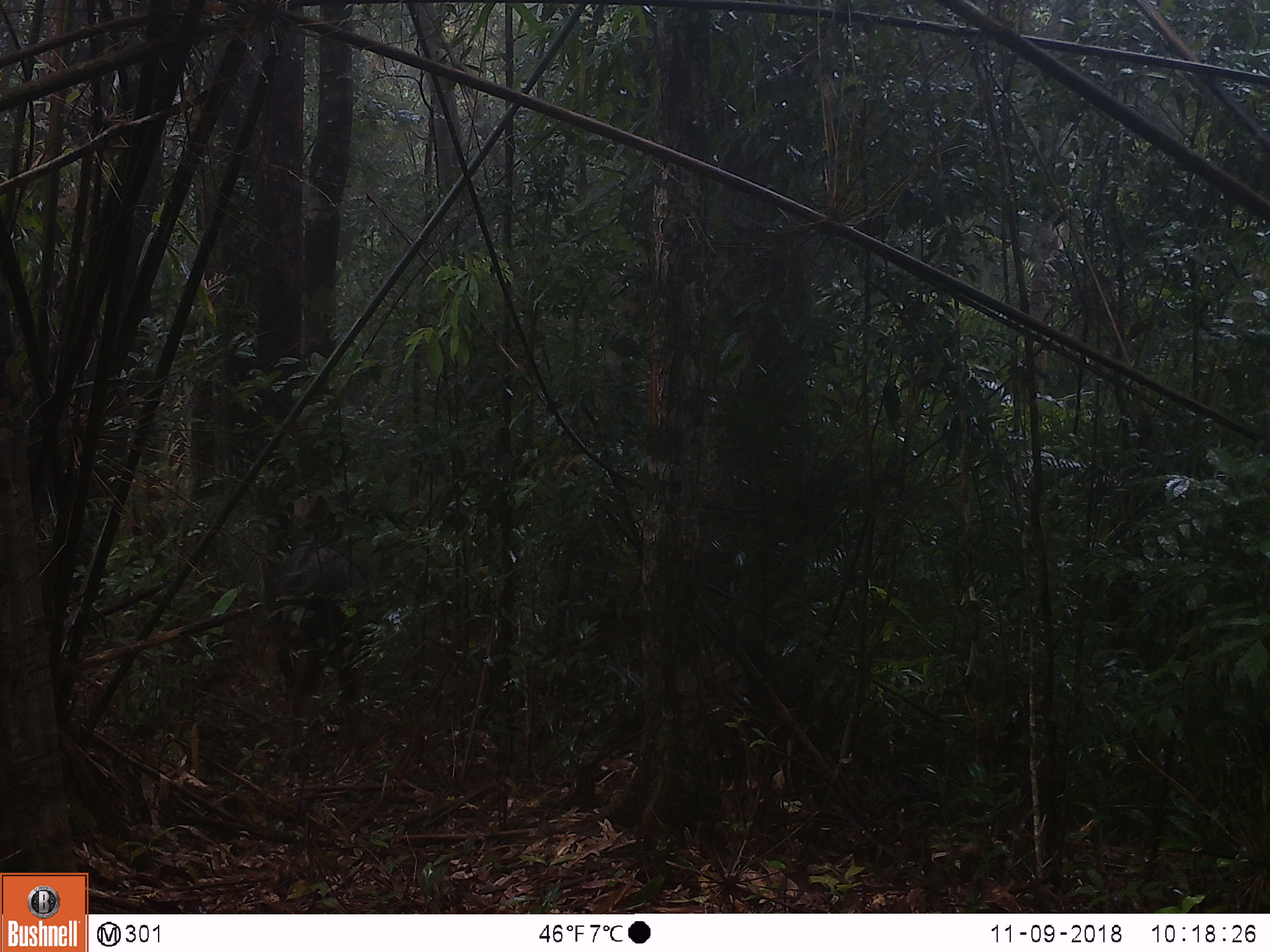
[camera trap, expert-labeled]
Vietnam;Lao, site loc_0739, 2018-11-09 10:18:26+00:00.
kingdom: Animalia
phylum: Chordata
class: Mammalia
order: Artiodactyla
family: Bovidae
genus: Capricornis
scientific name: Capricornis sumatraensis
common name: chinese serow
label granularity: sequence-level